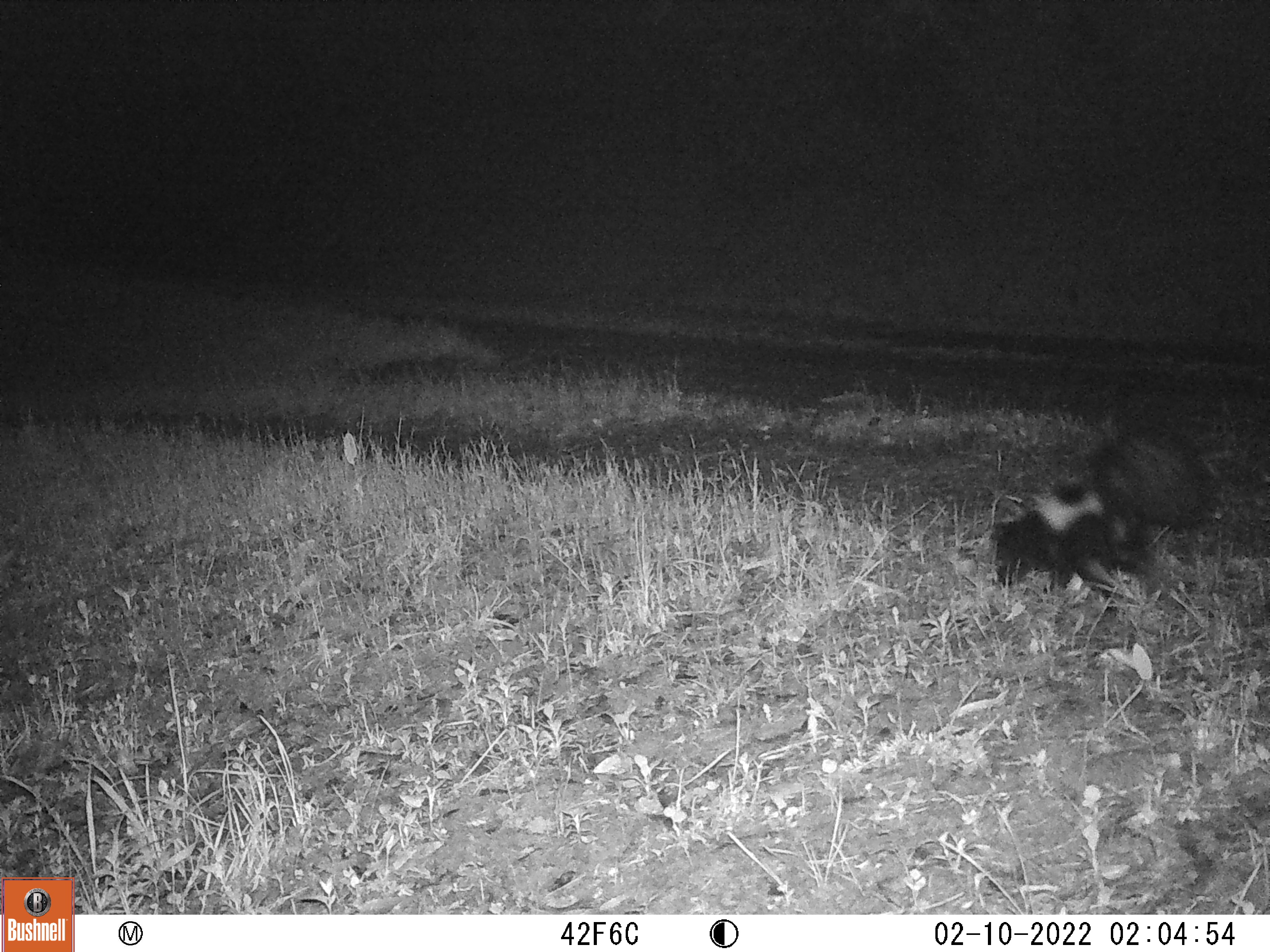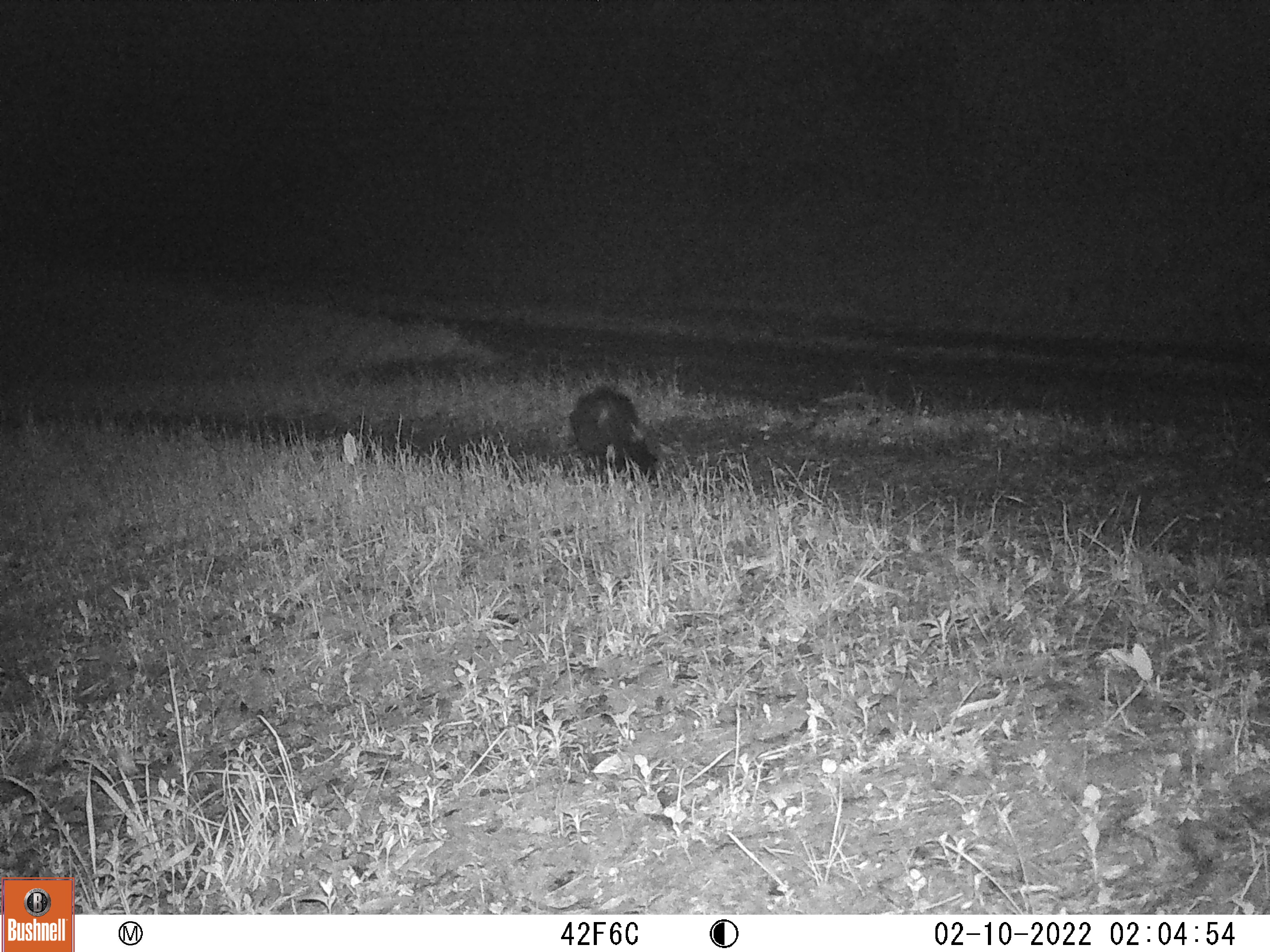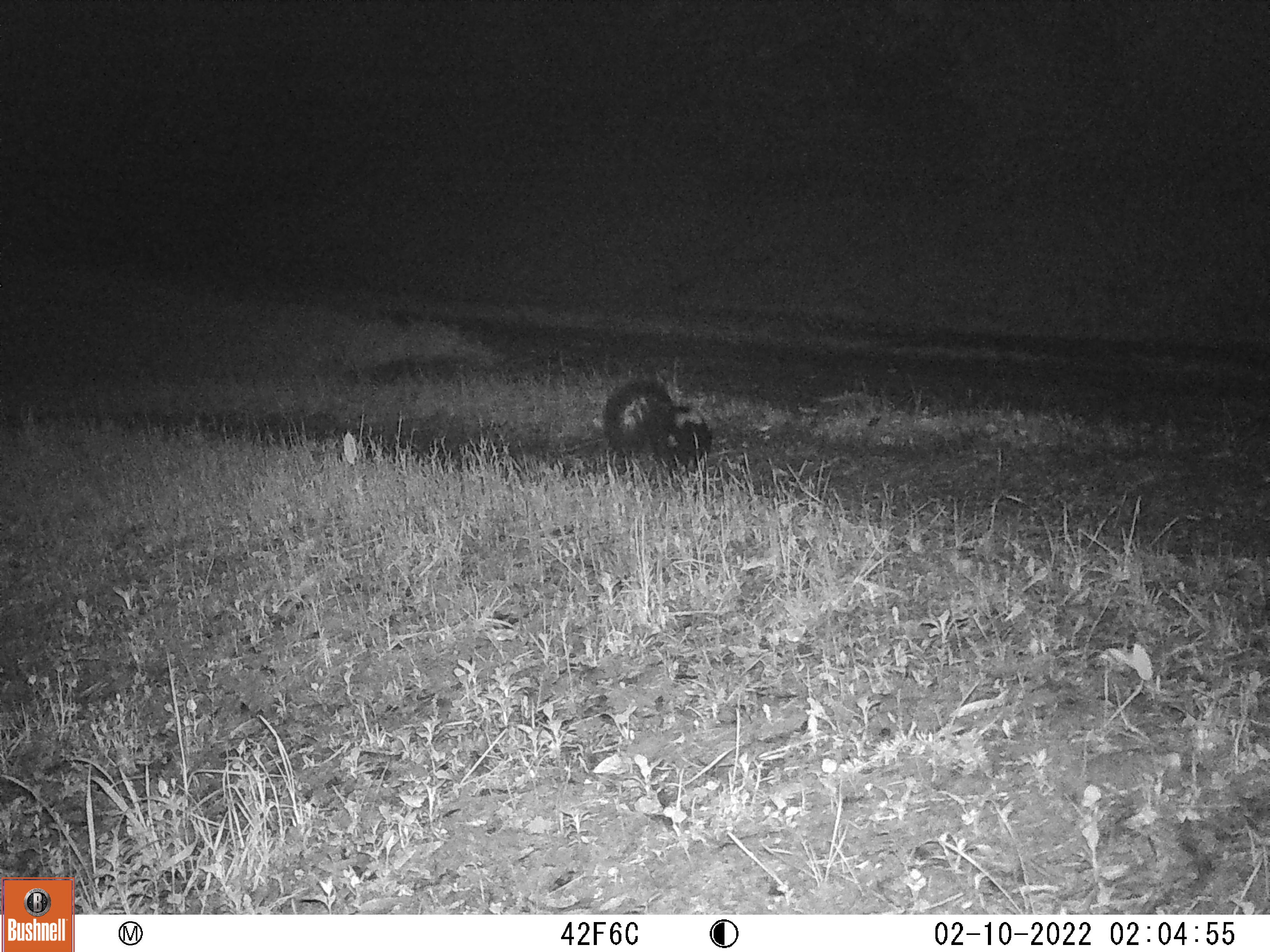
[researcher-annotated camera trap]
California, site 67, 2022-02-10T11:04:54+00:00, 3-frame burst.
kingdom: Animalia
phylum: Chordata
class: Mammalia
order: Carnivora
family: Mephitidae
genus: Mephitis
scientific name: Mephitis mephitis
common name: striped skunk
Striped skunk (Mephitis mephitis).